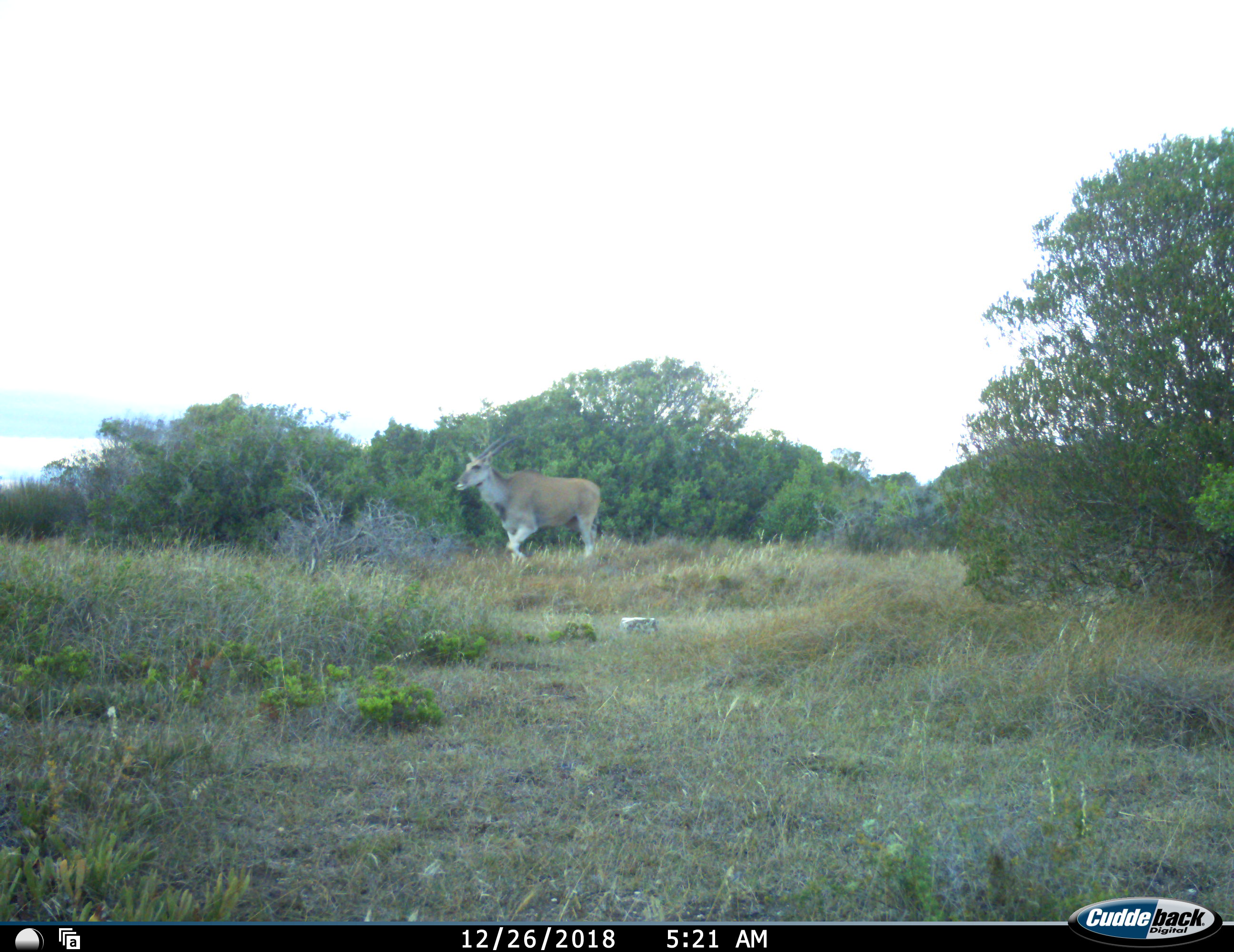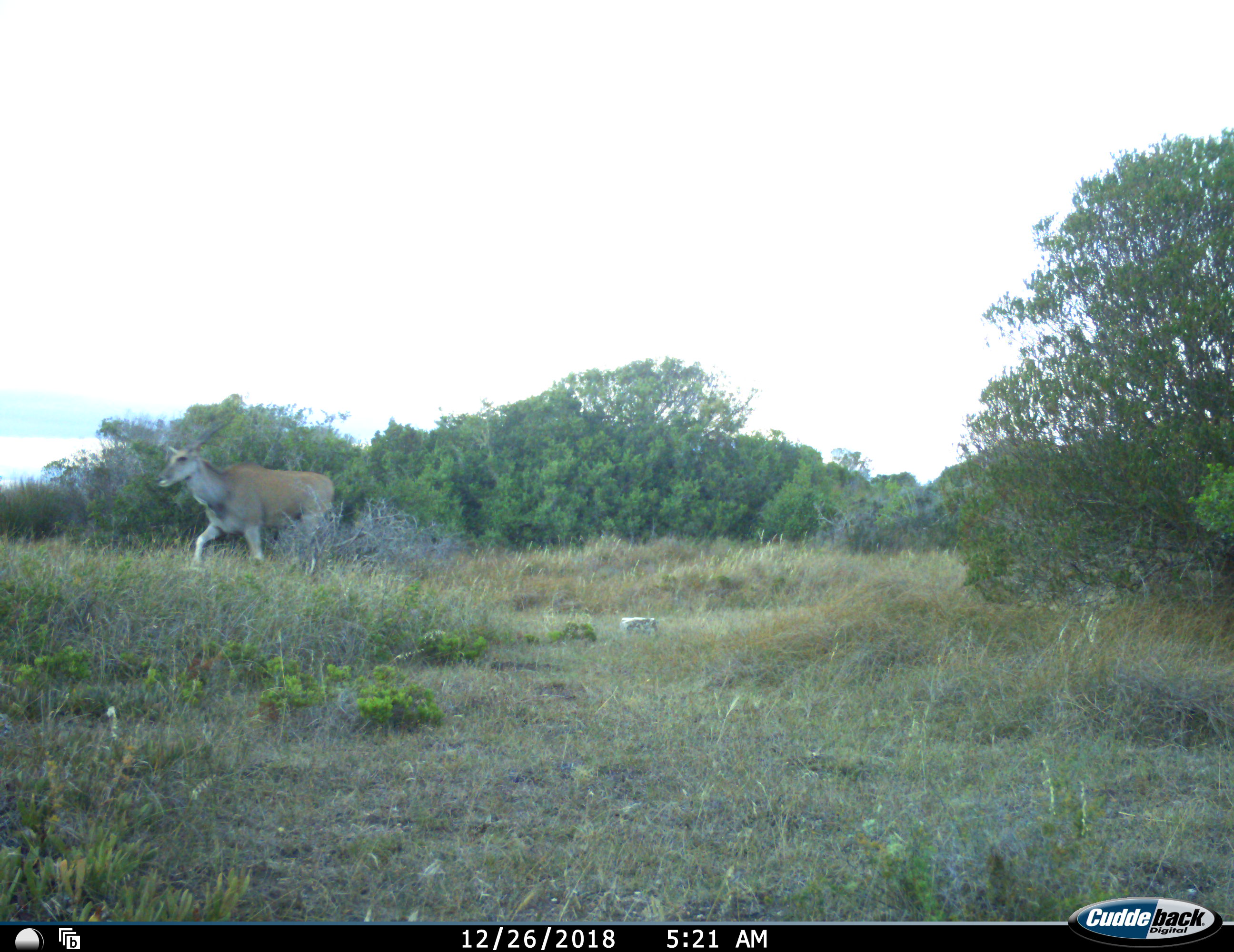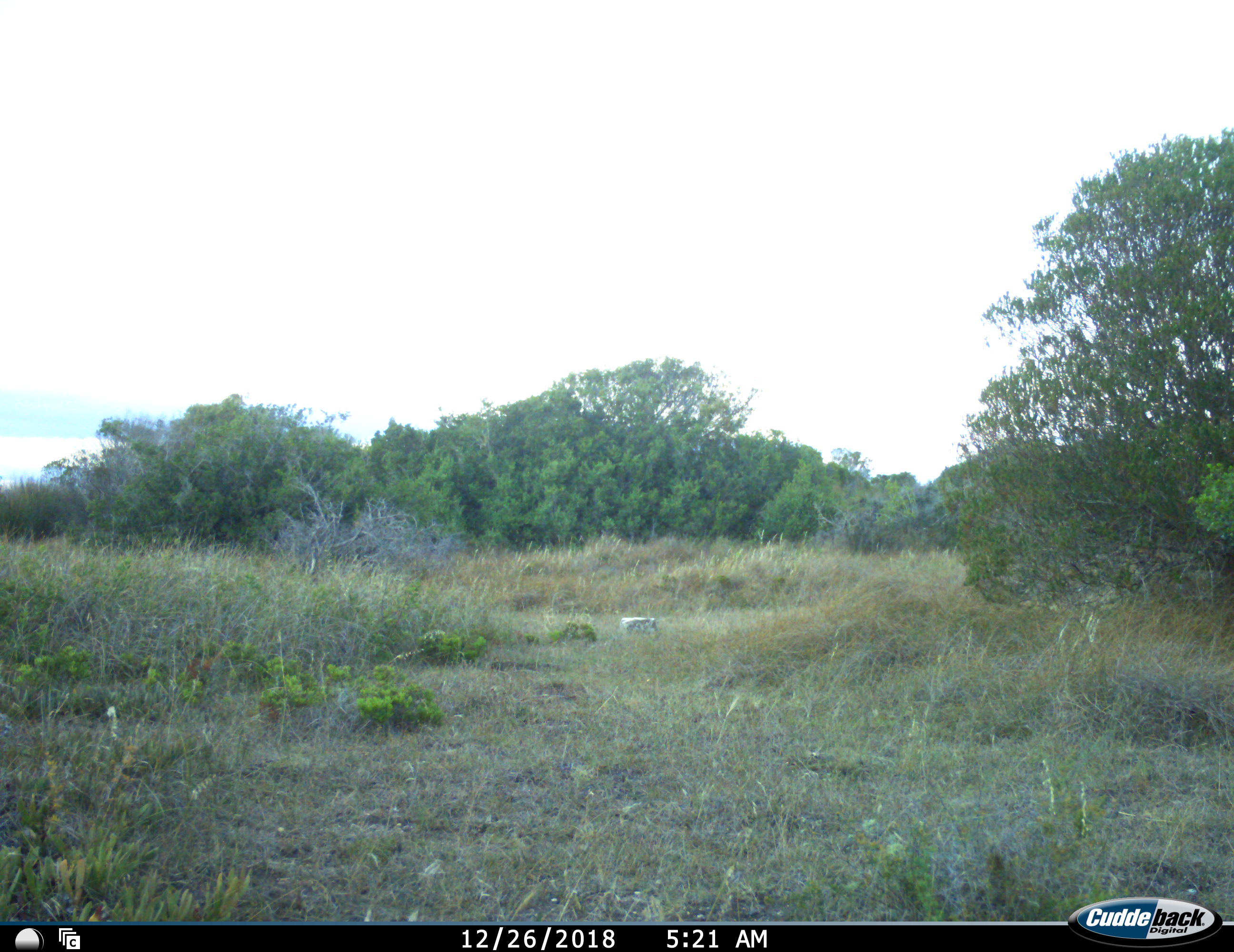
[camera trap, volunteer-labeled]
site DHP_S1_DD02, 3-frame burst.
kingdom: Animalia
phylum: Chordata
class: Mammalia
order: Artiodactyla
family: Bovidae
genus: Tragelaphus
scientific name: Tragelaphus oryx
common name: eland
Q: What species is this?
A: Eland (Tragelaphus oryx).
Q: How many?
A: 1.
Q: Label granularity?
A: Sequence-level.